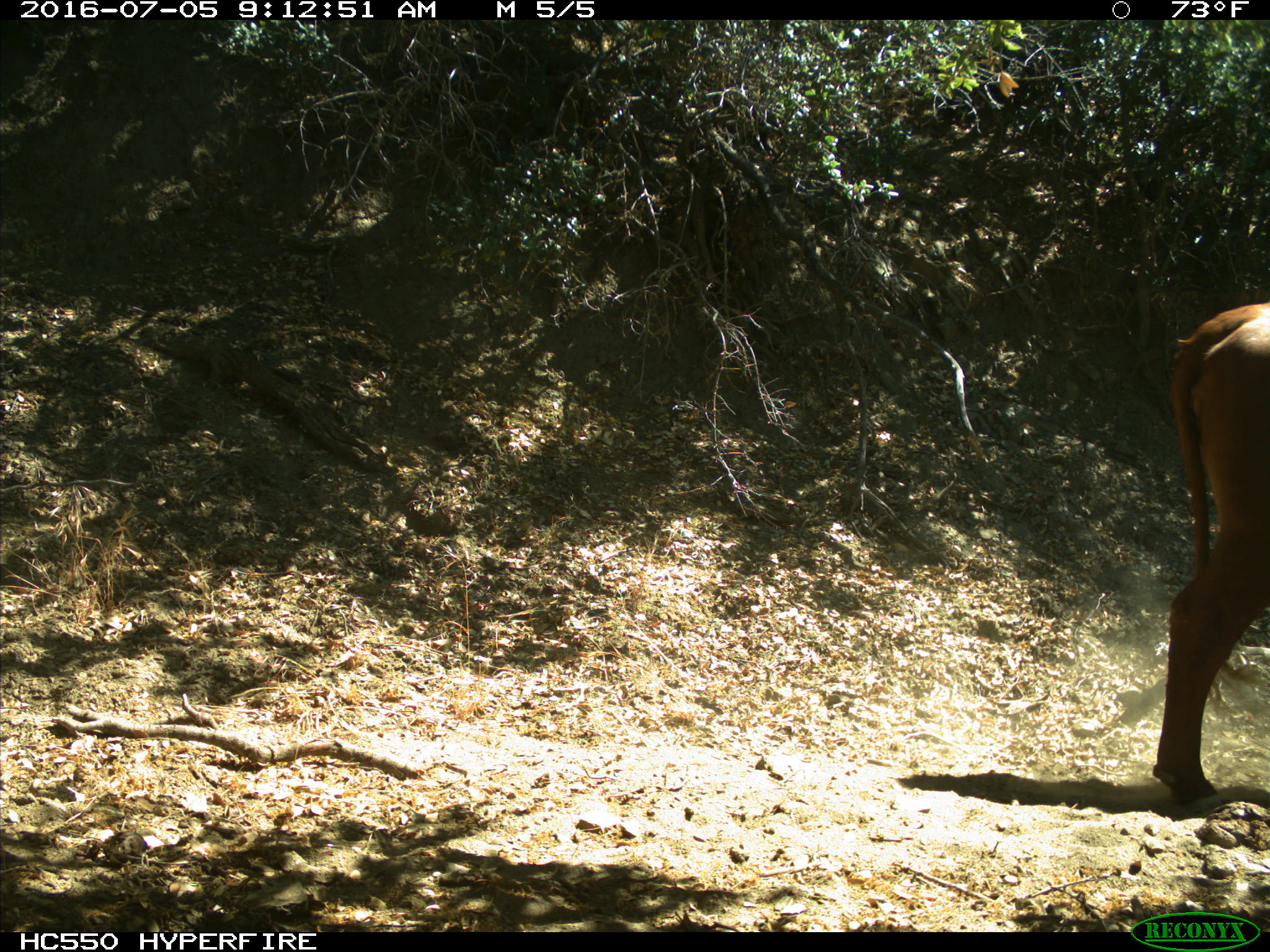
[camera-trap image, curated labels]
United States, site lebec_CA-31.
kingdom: Animalia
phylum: Chordata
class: Mammalia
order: Artiodactyla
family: Bovidae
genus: Bos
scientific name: Bos taurus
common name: domestic cow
Bos taurus (domestic cow).